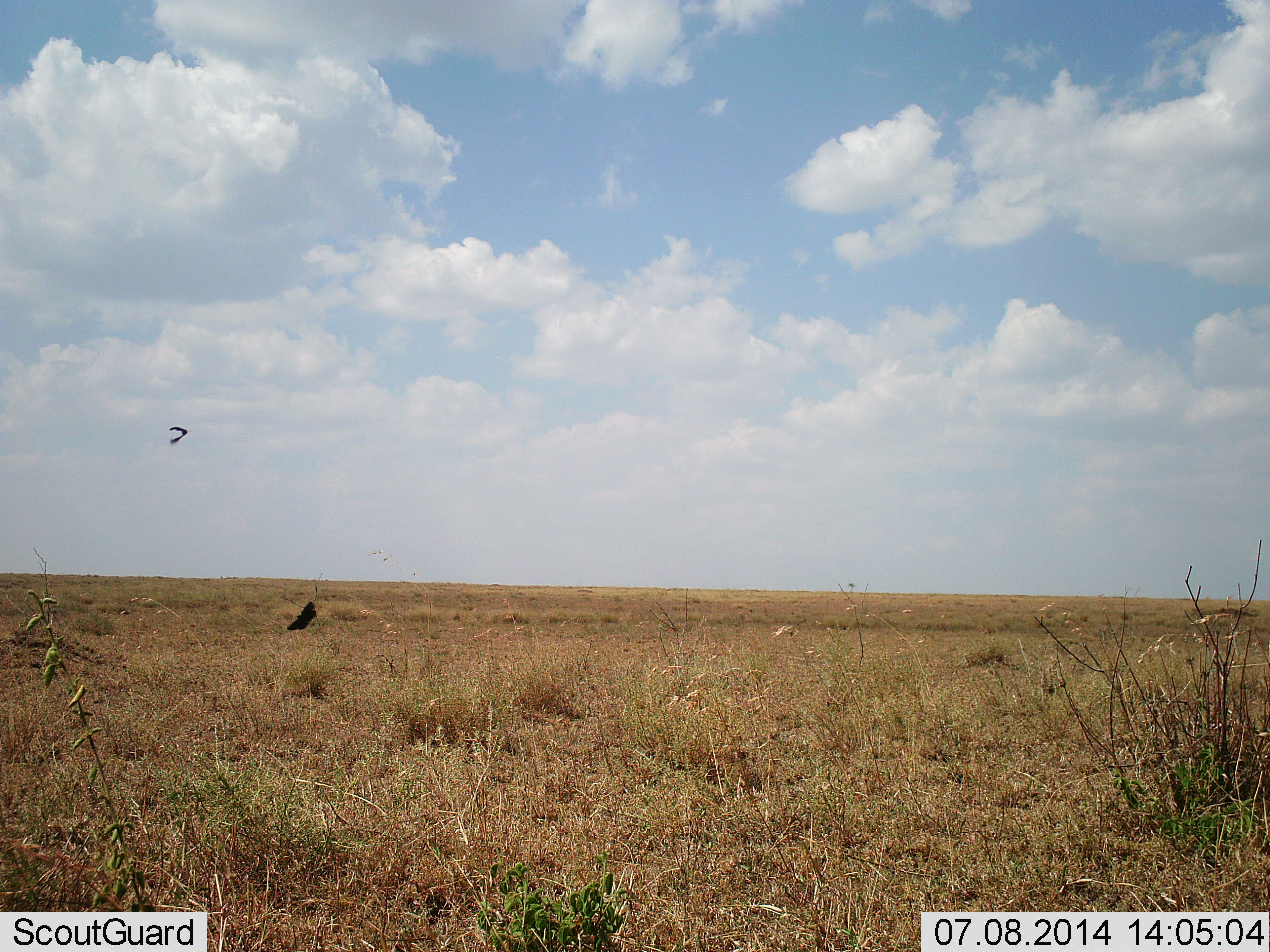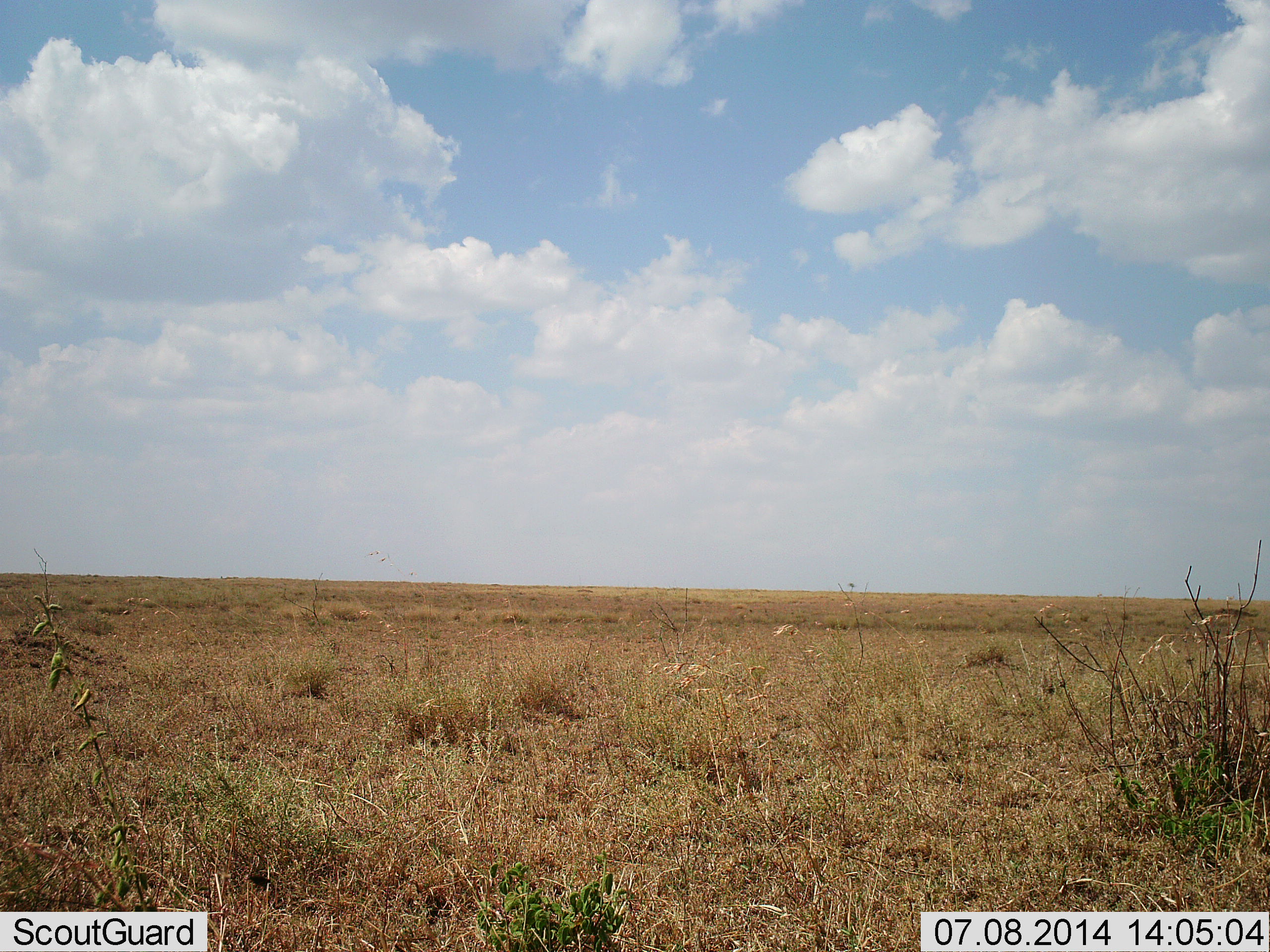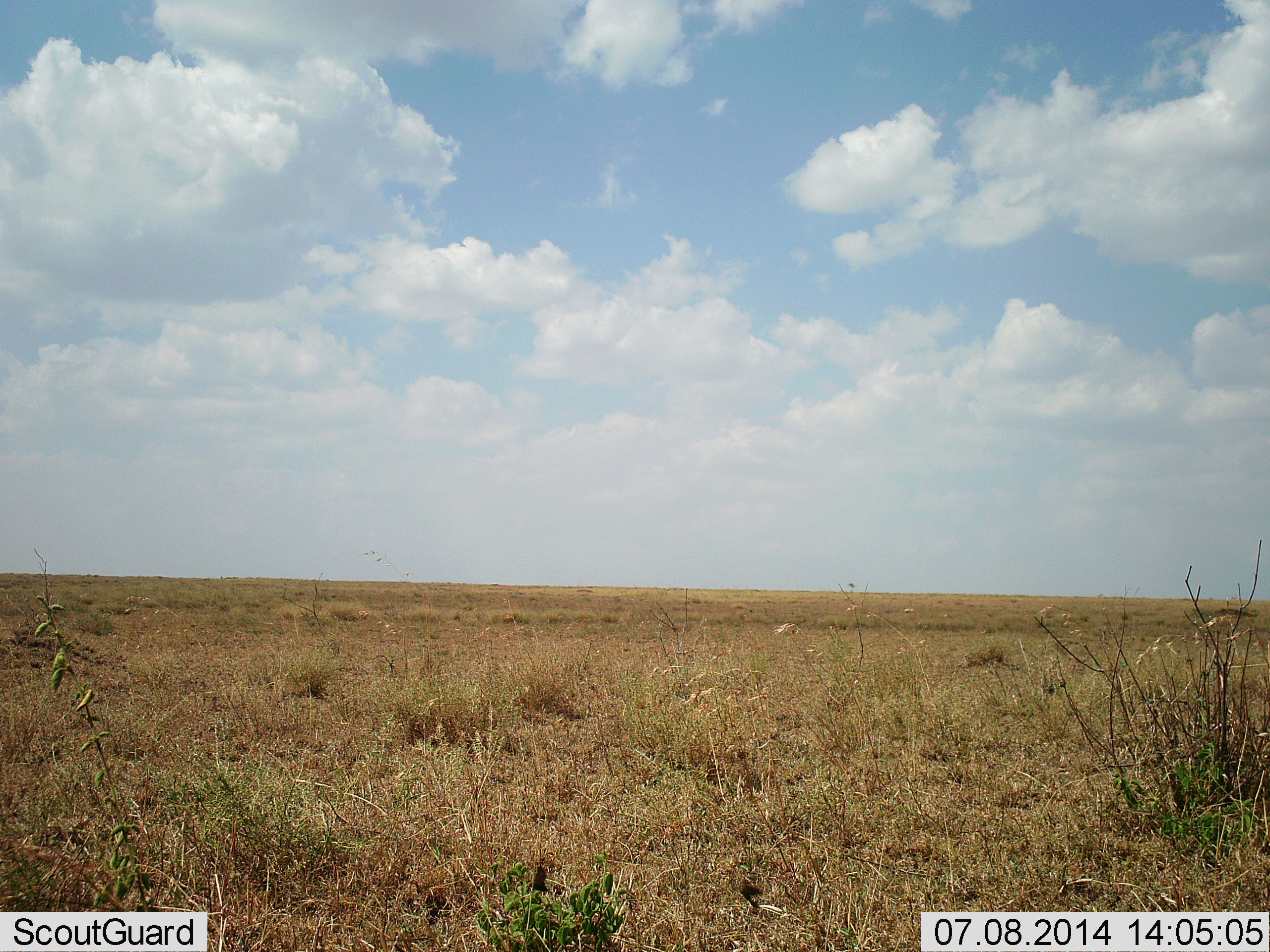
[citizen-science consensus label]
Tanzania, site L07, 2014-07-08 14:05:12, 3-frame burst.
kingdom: Animalia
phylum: Arthropoda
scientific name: Arthropoda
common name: arthropods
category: insectspider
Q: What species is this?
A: Insectspider (arthropods) (Arthropoda).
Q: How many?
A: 2.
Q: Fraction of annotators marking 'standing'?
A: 0%.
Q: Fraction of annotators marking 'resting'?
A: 0%.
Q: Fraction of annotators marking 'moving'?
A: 100%.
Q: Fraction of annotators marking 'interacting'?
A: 0%.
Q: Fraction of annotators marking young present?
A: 0%.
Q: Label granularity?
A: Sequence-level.